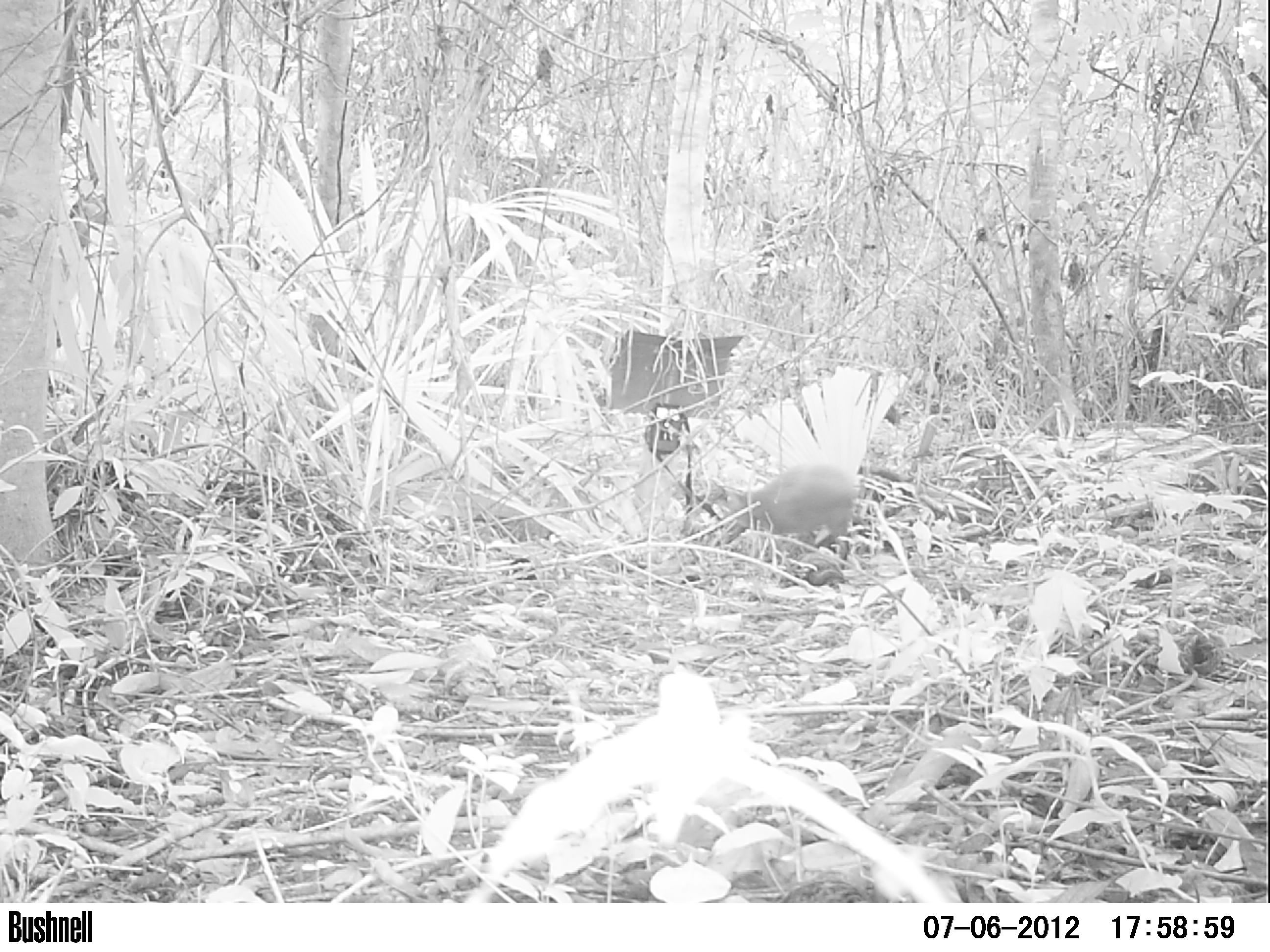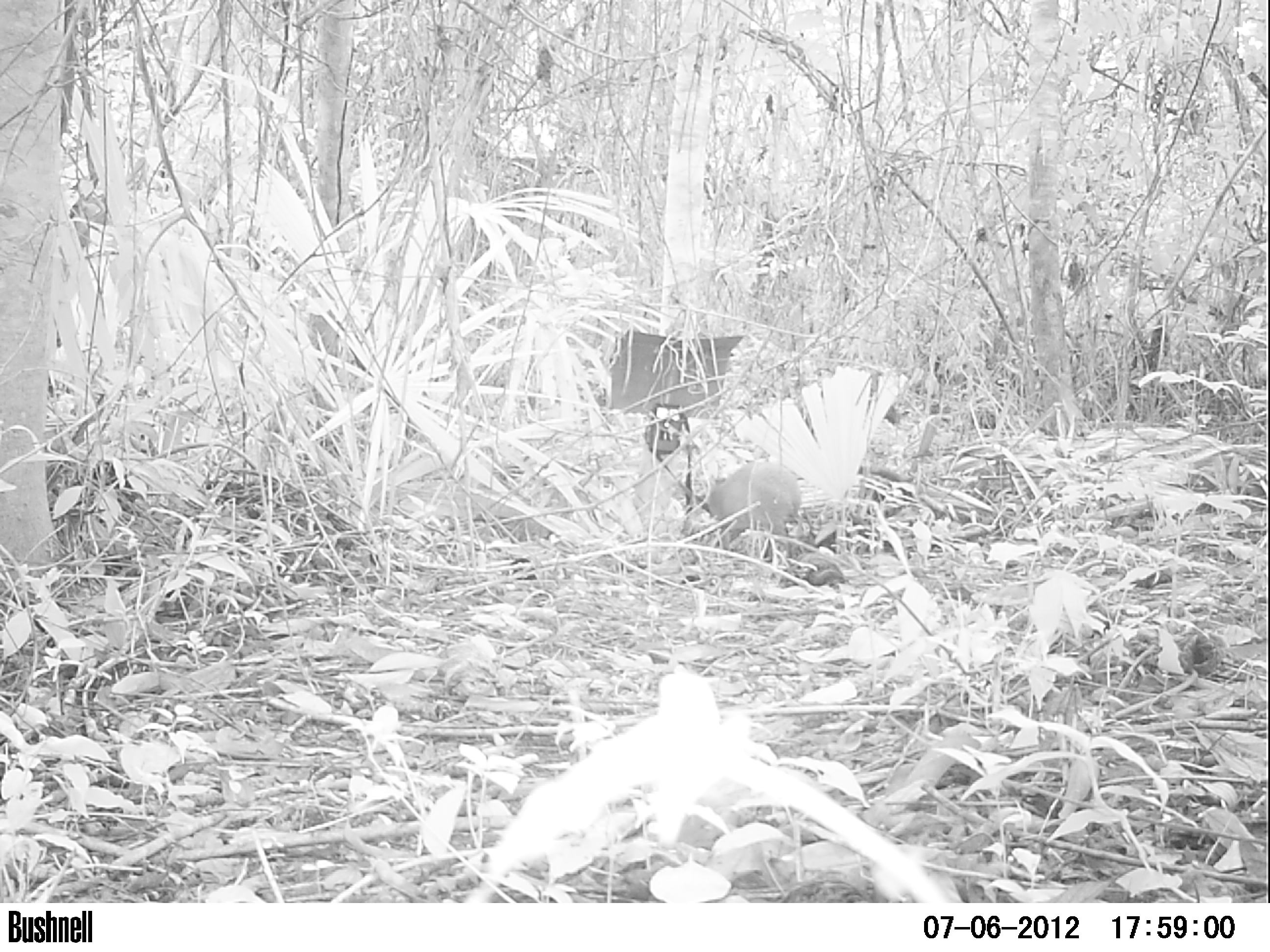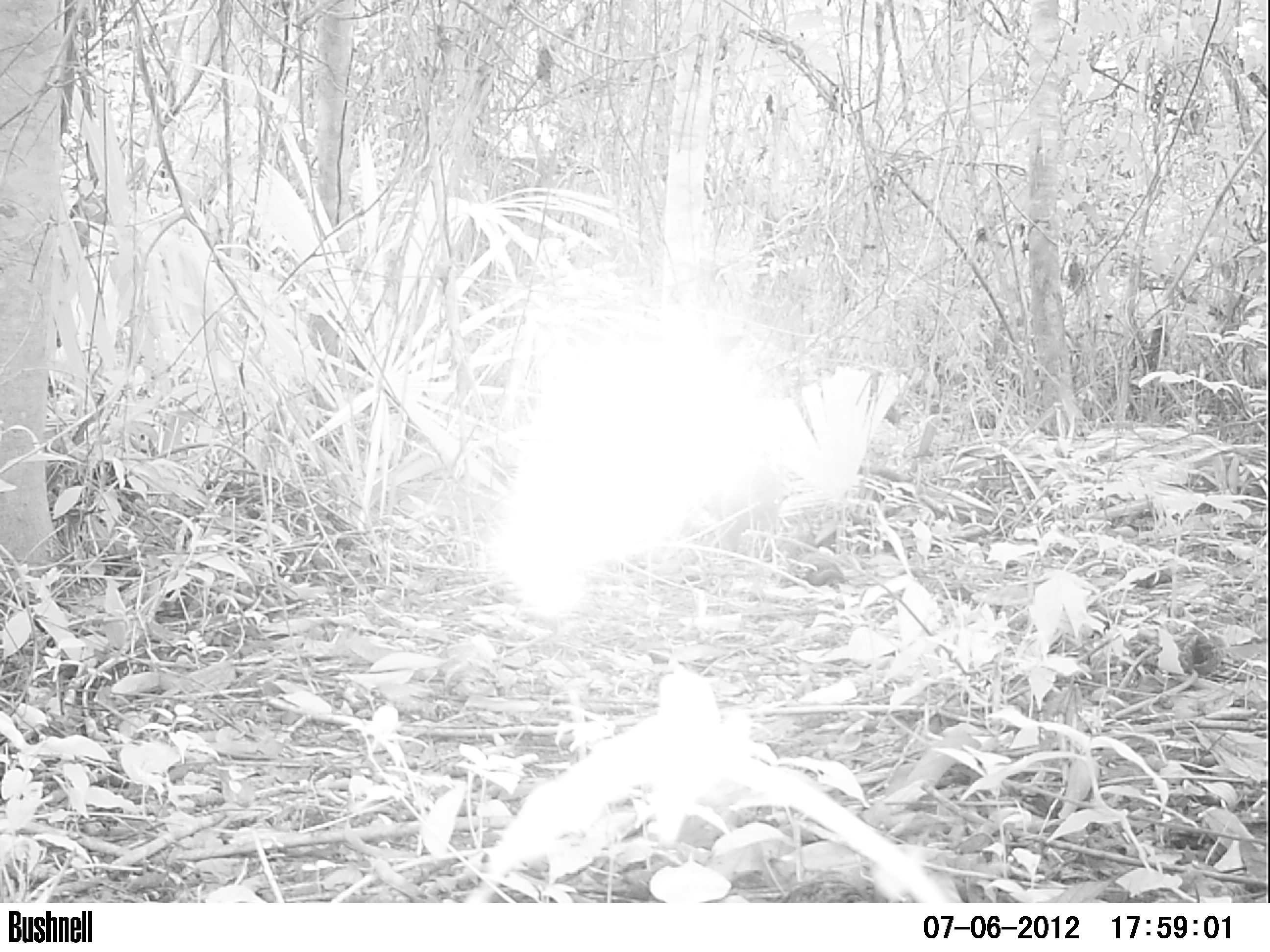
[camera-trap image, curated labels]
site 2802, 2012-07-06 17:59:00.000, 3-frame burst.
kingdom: Animalia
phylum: Chordata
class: Mammalia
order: Rodentia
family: Dasyproctidae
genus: Dasyprocta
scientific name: Dasyprocta punctata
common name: central american agouti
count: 1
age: adult